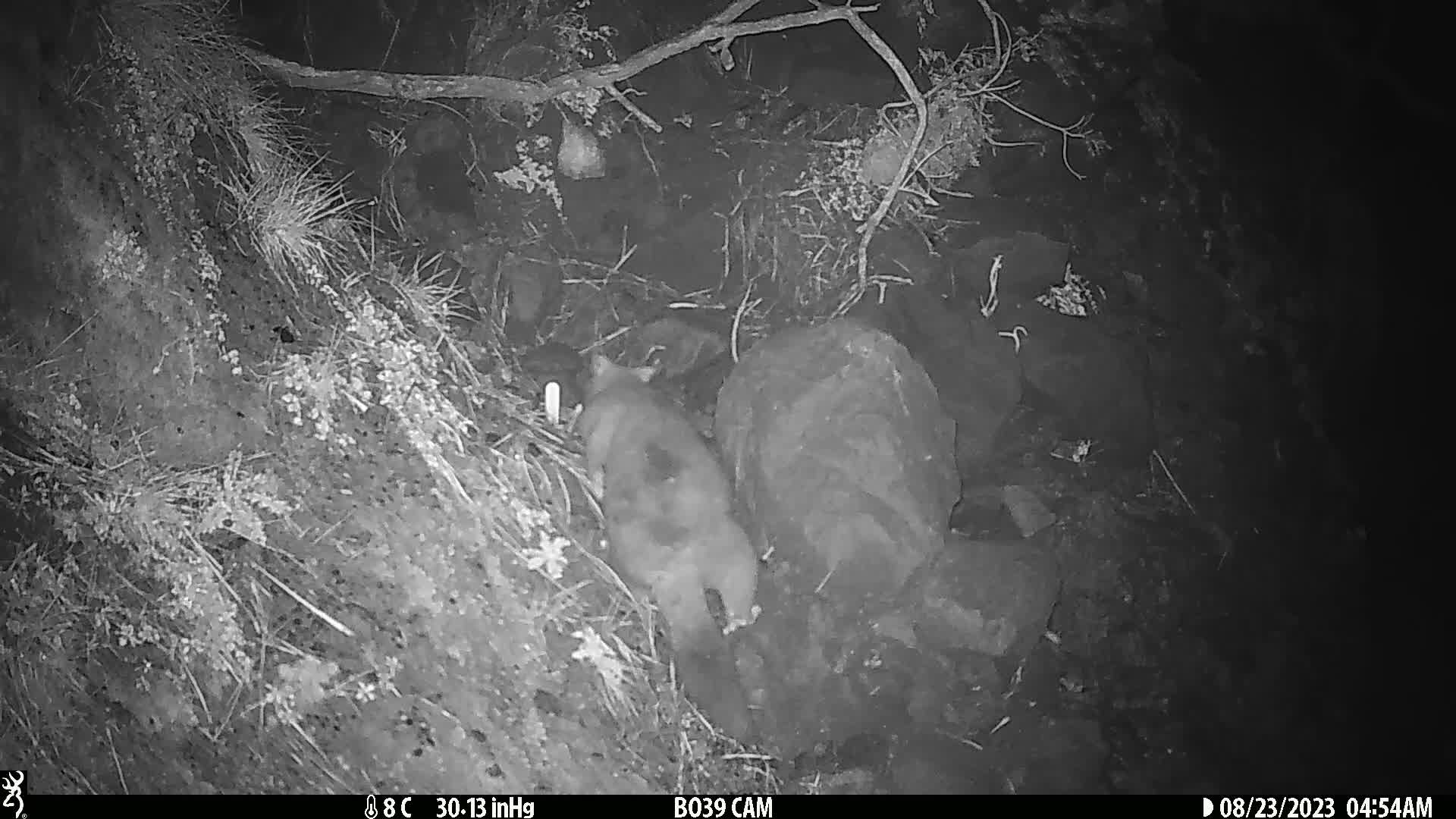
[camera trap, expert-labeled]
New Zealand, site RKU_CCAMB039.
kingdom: Animalia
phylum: Chordata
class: Mammalia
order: Diprotodontia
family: Phalangeridae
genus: Trichosurus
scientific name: Trichosurus vulpecula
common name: common brushtail possum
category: possum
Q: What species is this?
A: Possum (common brushtail possum) (Trichosurus vulpecula).